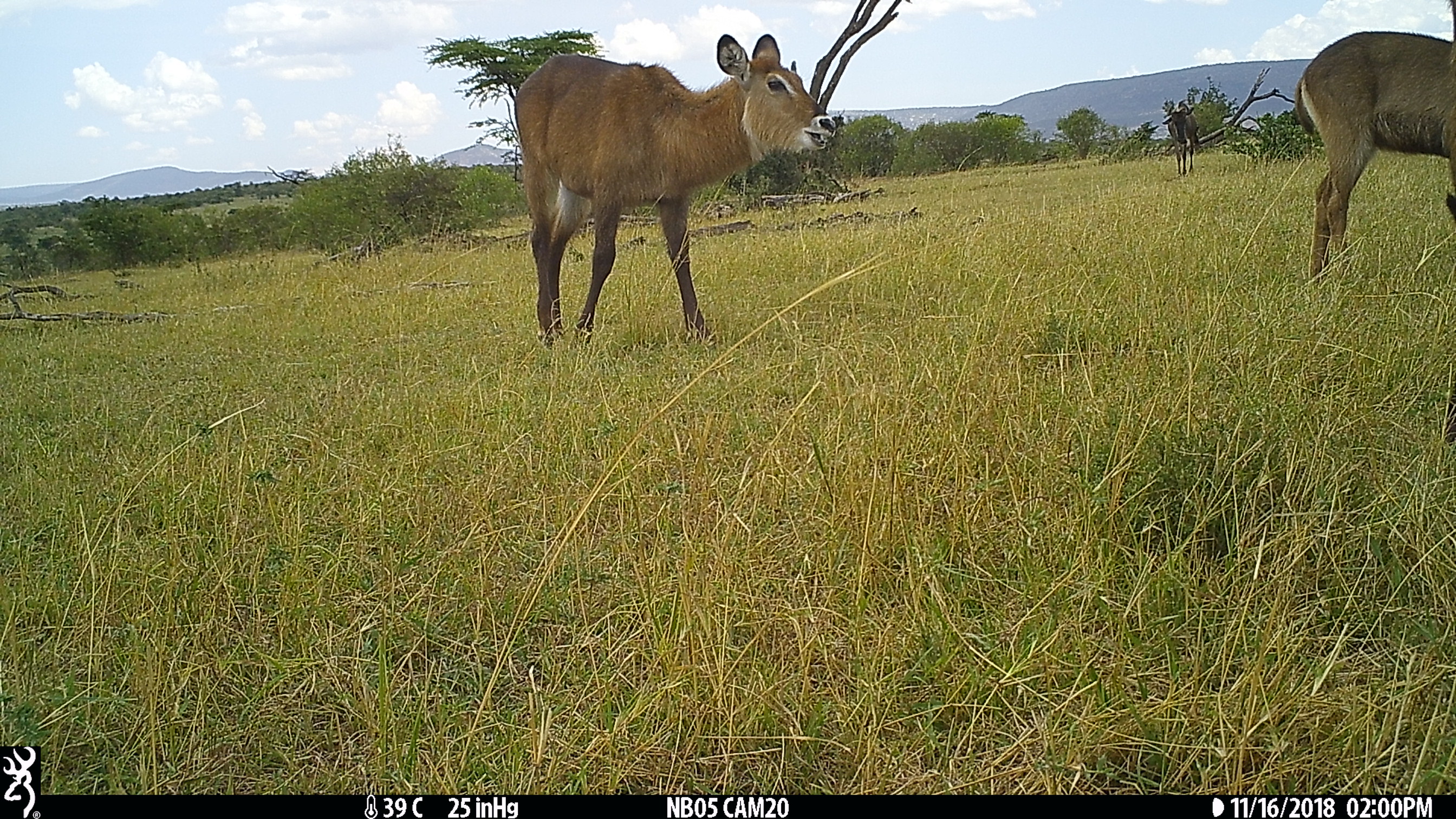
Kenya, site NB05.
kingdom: Animalia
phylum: Chordata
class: Mammalia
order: Artiodactyla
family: Bovidae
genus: Kobus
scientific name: Kobus ellipsiprymnus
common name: waterbuck